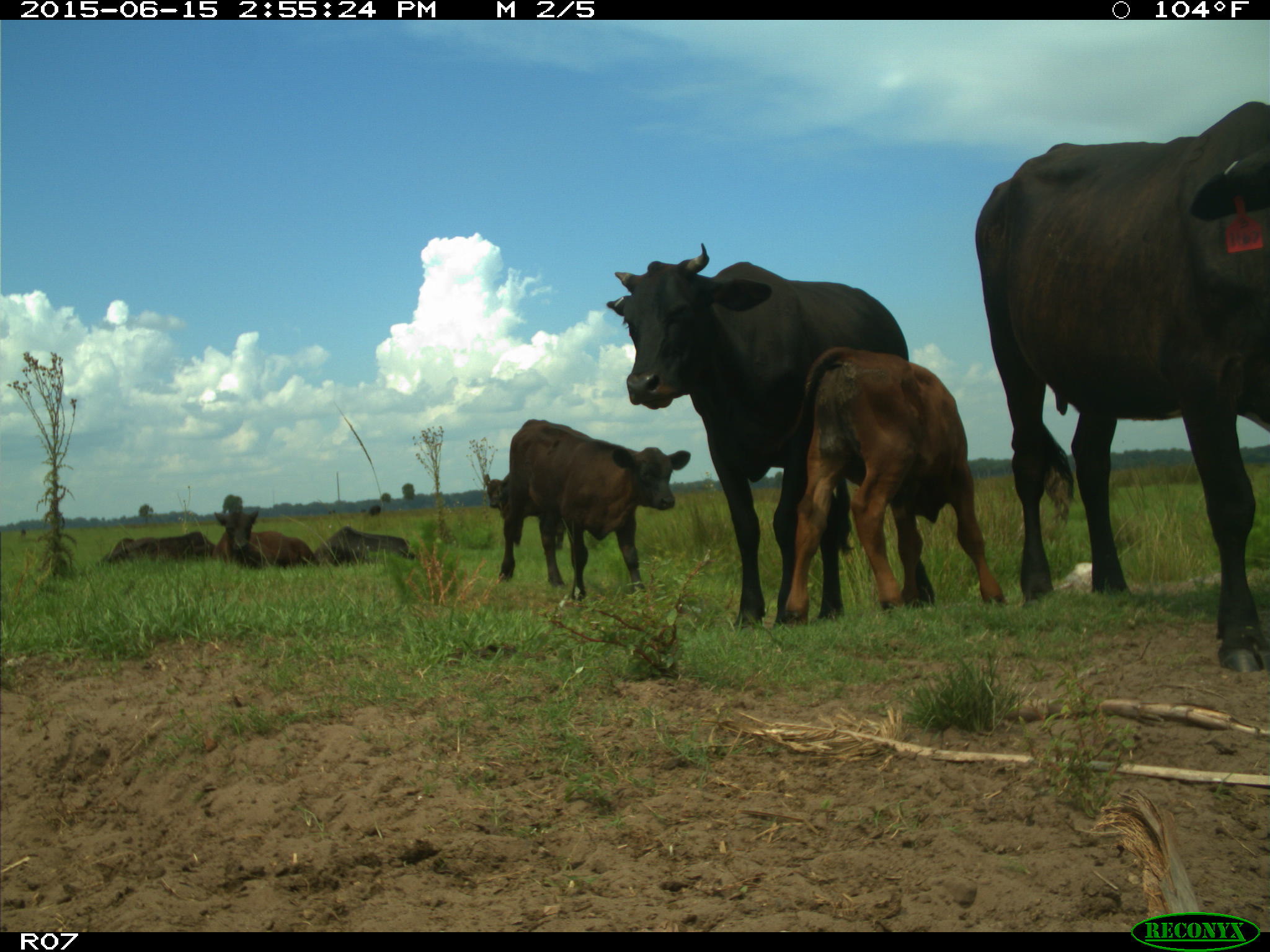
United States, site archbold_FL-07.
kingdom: Animalia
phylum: Chordata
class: Mammalia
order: Artiodactyla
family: Bovidae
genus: Bos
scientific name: Bos taurus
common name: domestic cow